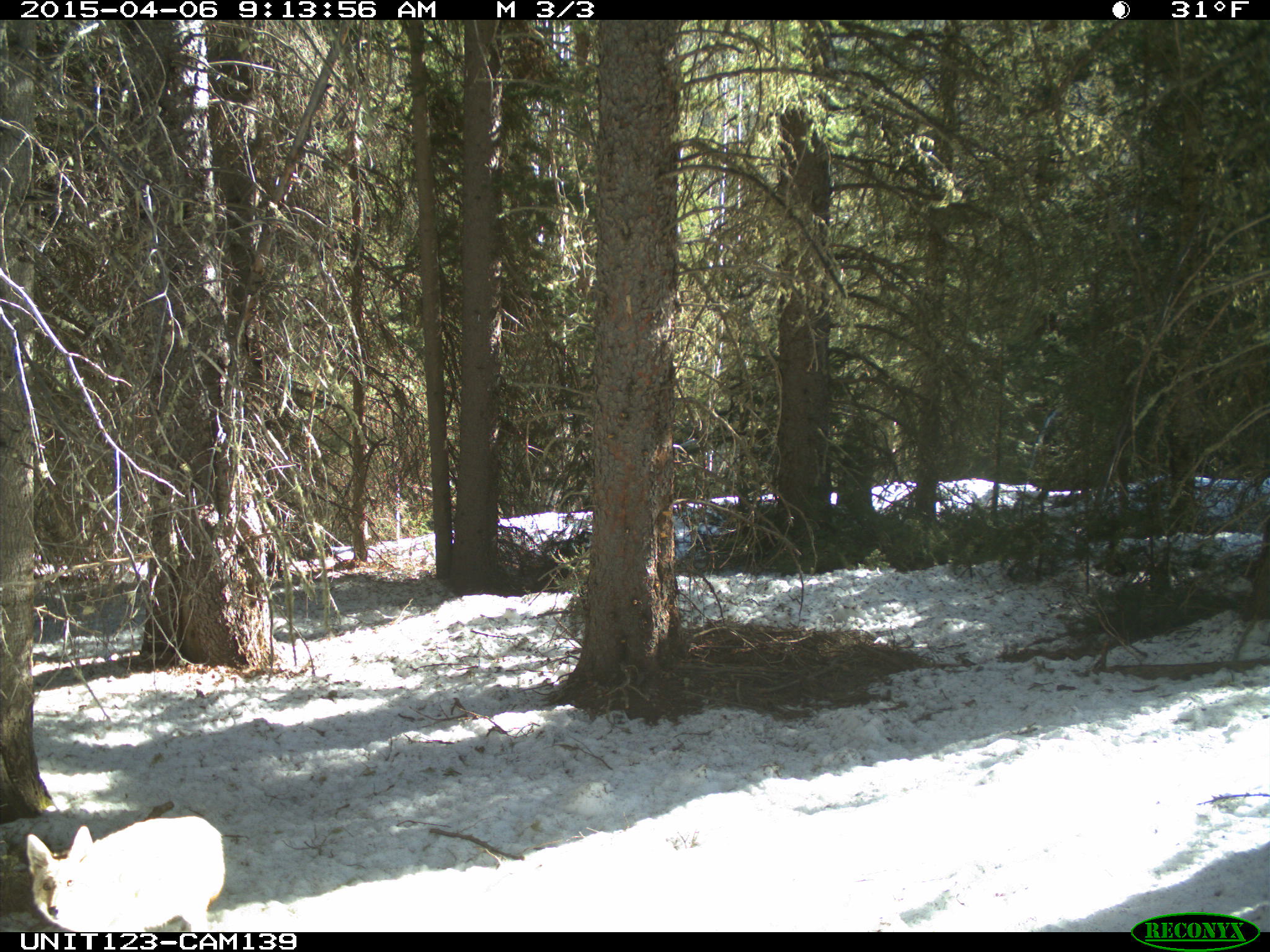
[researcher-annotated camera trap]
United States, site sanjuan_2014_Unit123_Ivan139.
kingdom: Animalia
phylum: Chordata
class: Mammalia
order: Carnivora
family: Canidae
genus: Canis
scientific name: Canis latrans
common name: coyote